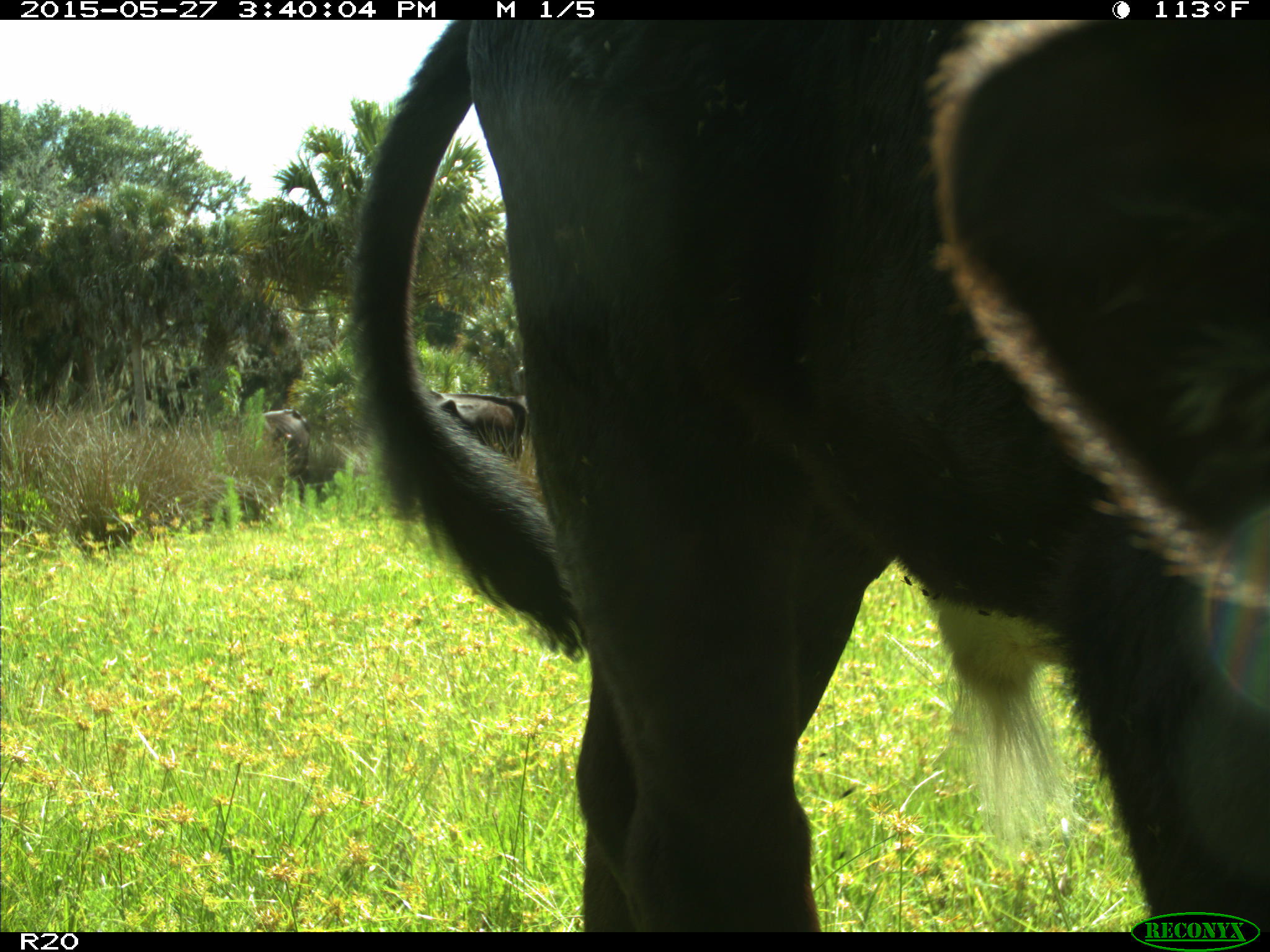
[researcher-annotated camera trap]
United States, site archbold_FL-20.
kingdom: Animalia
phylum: Chordata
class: Mammalia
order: Artiodactyla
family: Bovidae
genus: Bos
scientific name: Bos taurus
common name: domestic cow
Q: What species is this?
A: Bos taurus (domestic cow).